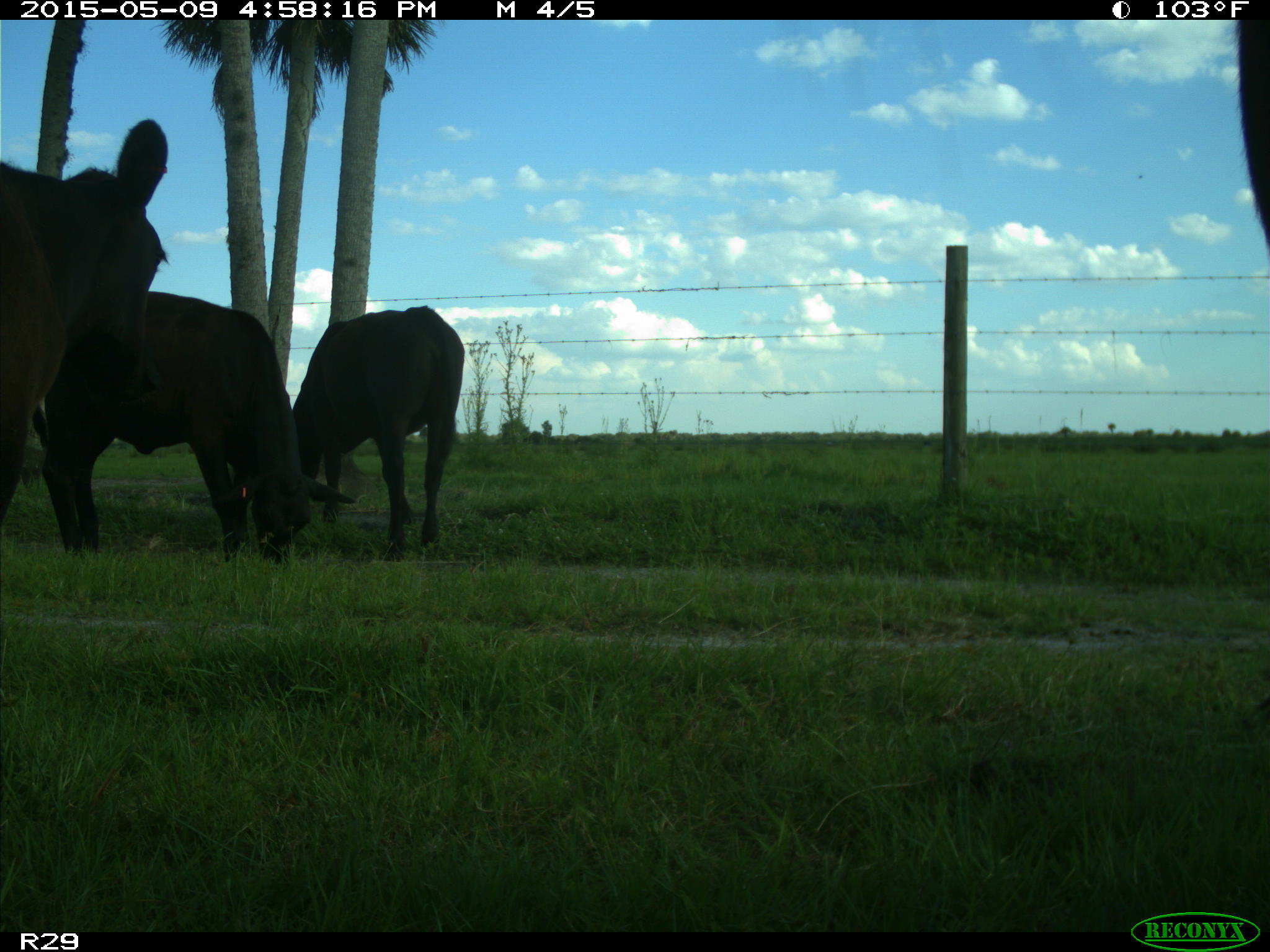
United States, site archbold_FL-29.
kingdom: Animalia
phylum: Chordata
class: Mammalia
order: Artiodactyla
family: Bovidae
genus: Bos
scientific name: Bos taurus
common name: domestic cow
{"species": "Bos taurus (domestic cow)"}